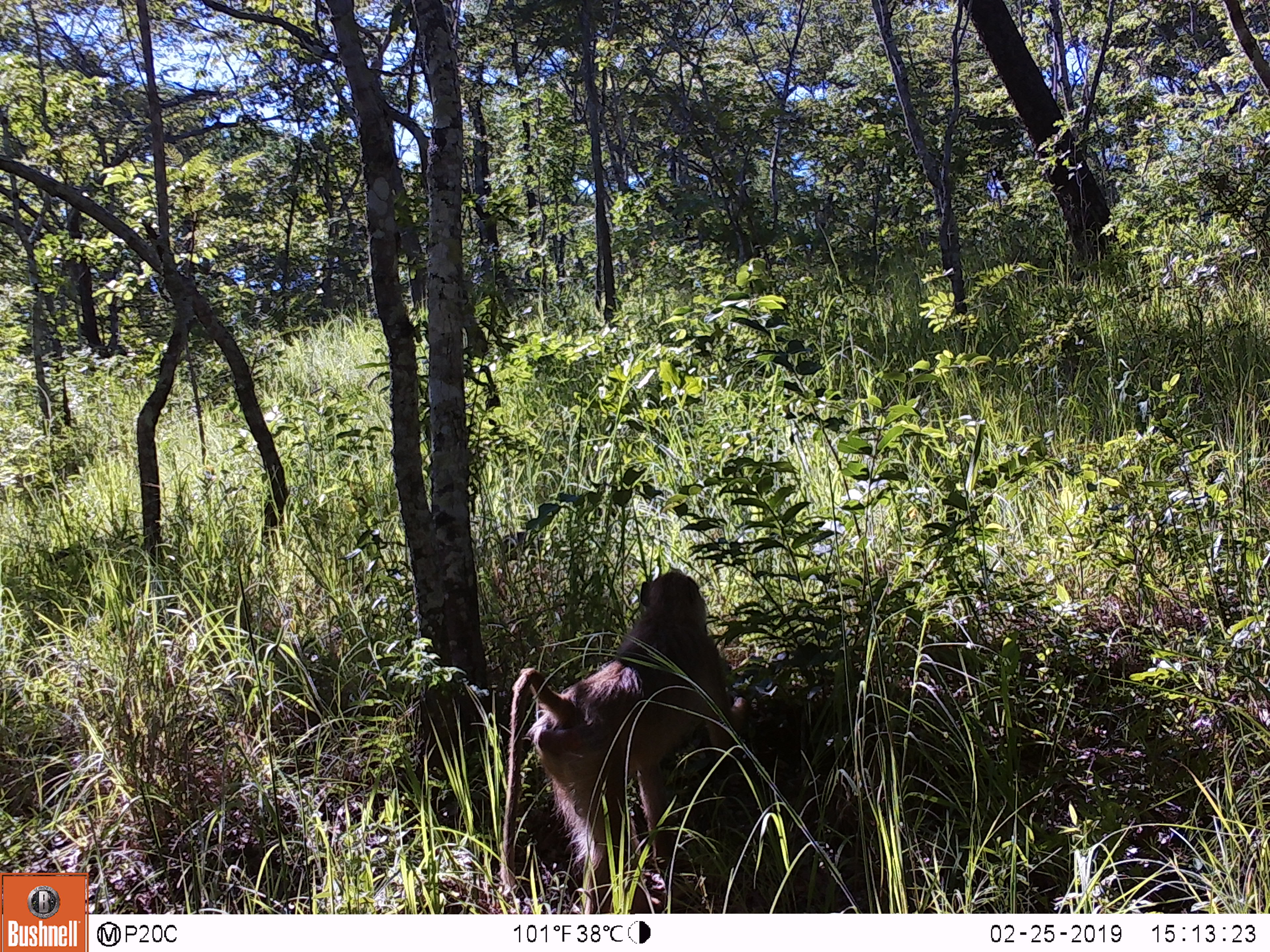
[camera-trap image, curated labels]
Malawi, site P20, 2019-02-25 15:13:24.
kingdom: Animalia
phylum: Chordata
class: Mammalia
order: Primates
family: Cercopithecidae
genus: Papio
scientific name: Papio cynocephalus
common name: yellow baboon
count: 1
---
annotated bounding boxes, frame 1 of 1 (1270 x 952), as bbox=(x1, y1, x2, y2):
yellow baboon: bbox=(487, 565, 761, 911)